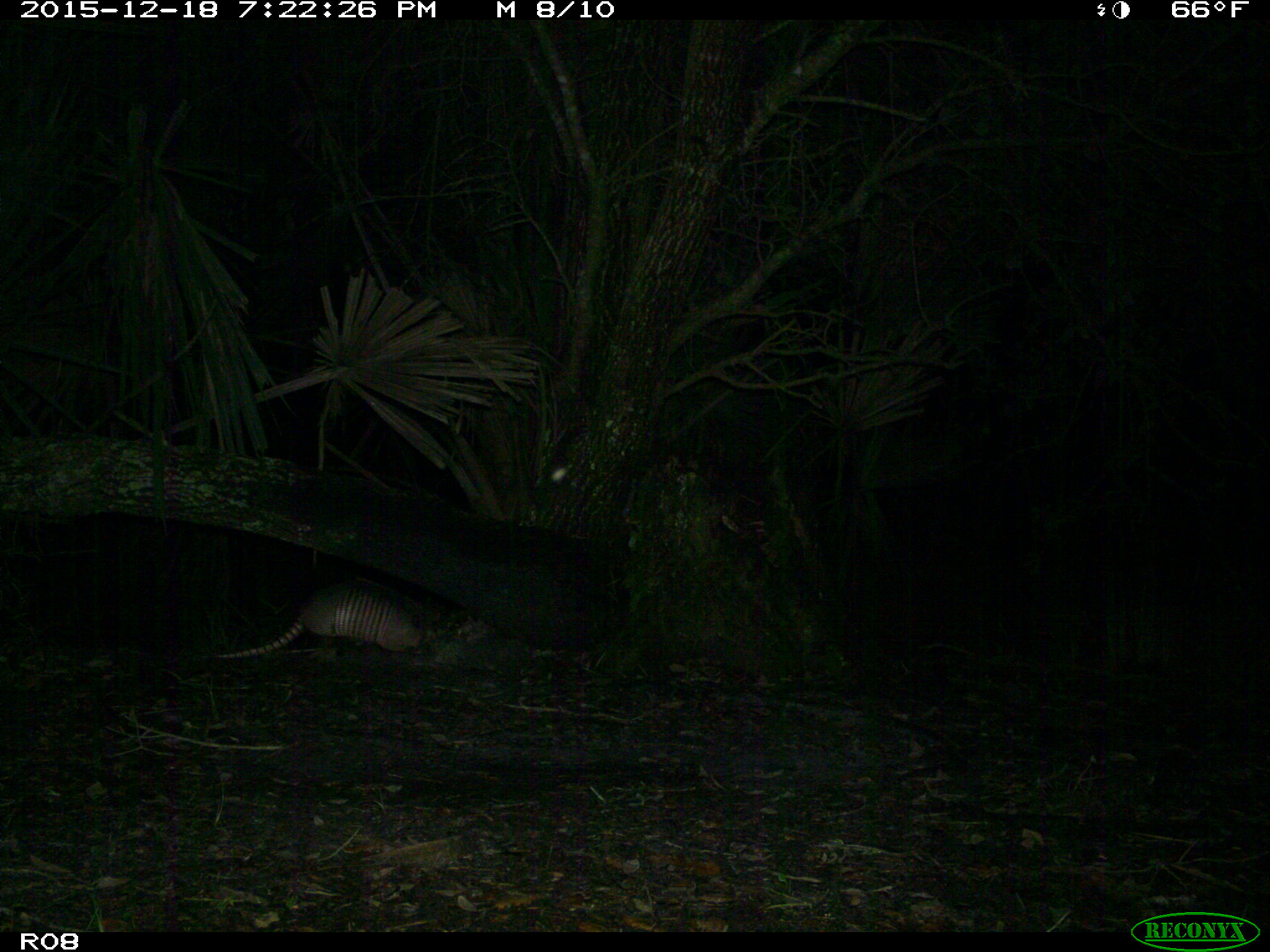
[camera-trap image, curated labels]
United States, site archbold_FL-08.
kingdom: Animalia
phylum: Chordata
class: Mammalia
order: Cingulata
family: Dasypodidae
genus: Dasypus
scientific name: Dasypus novemcinctus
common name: nine-banded armadillo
Dasypus novemcinctus (nine-banded armadillo).